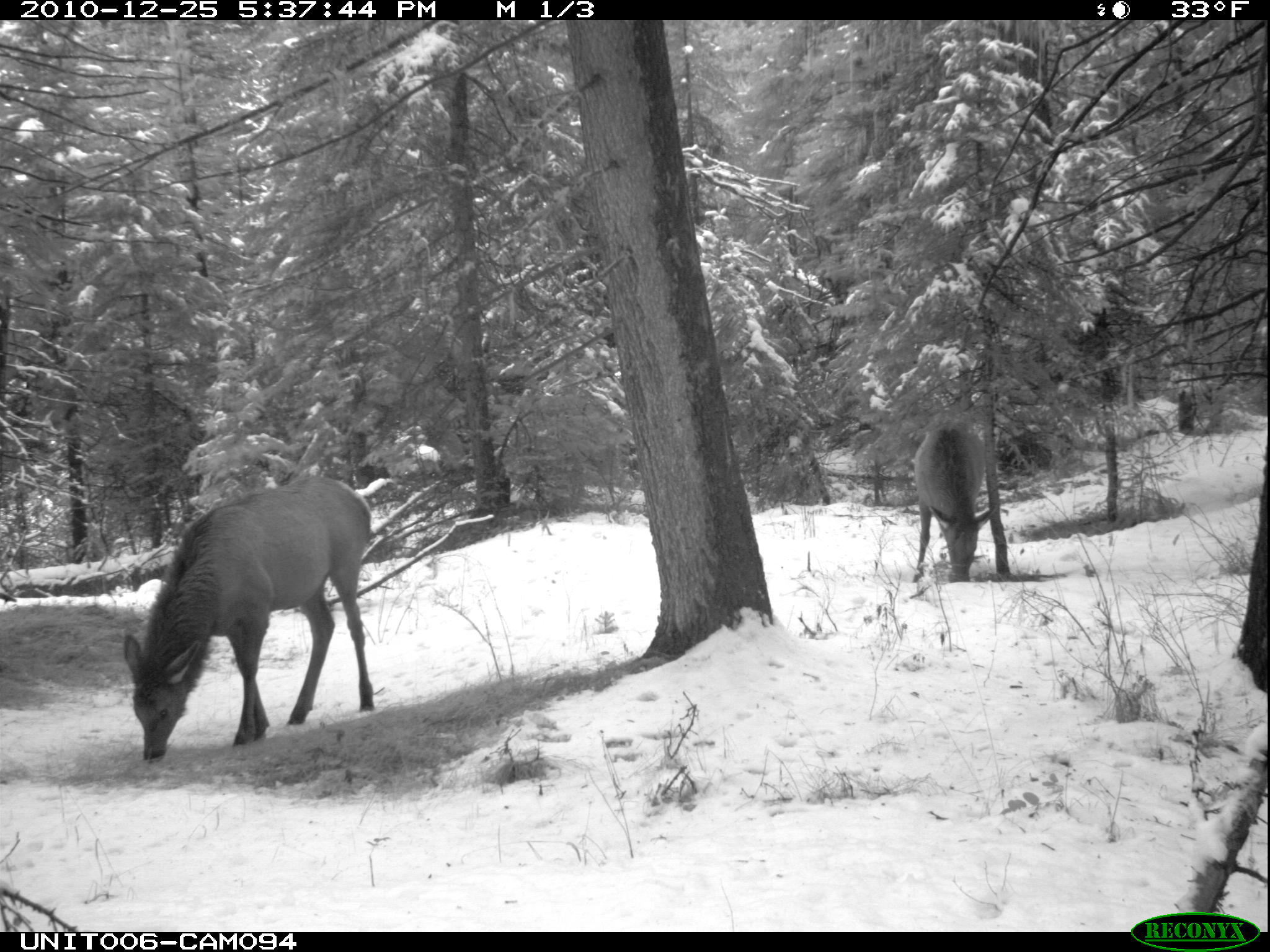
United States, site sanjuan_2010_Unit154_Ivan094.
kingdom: Animalia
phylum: Chordata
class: Mammalia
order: Artiodactyla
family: Cervidae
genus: Cervus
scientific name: Cervus elaphus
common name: red deer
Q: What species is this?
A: Cervus elaphus (red deer).